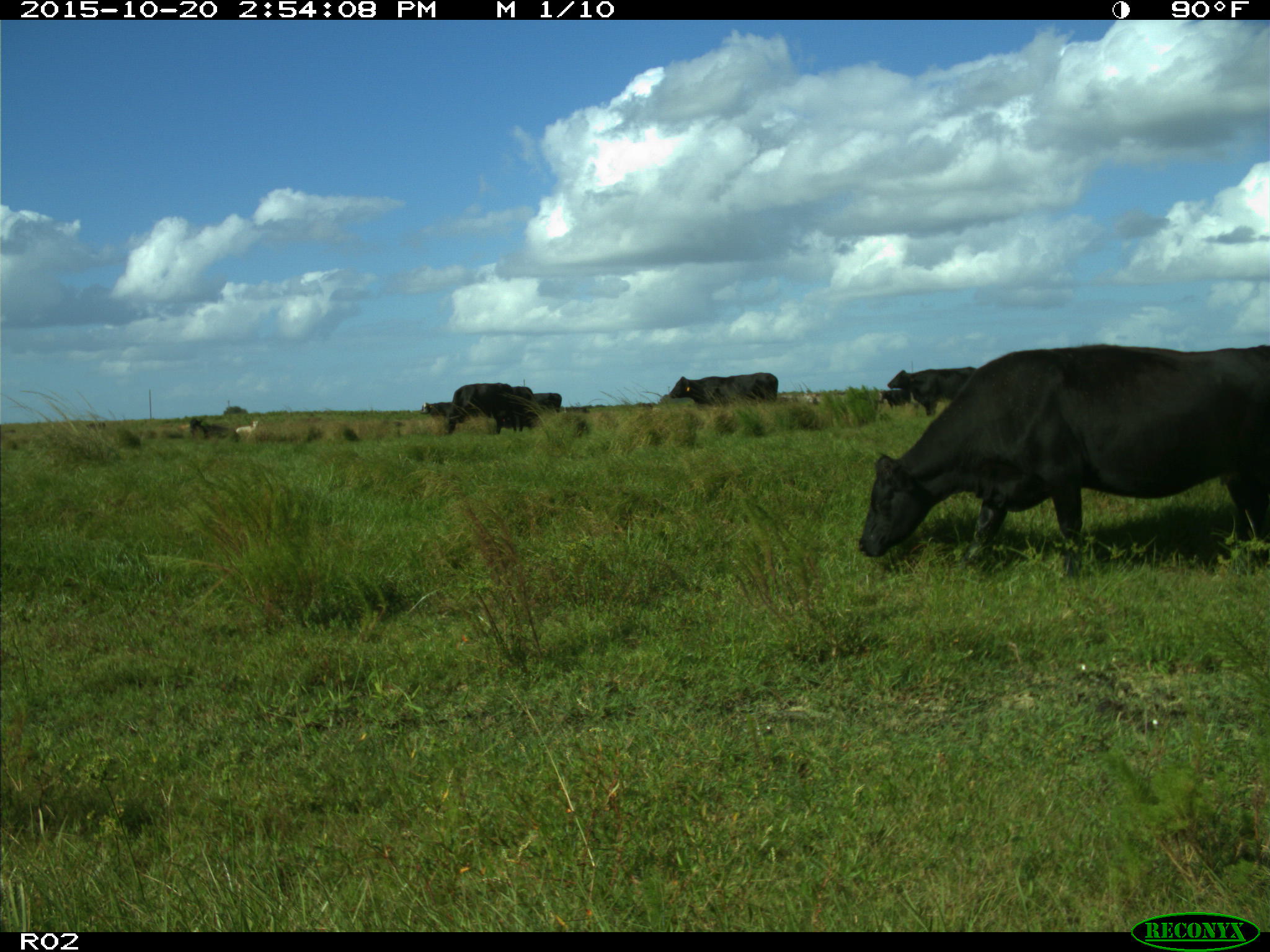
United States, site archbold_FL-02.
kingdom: Animalia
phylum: Chordata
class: Mammalia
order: Artiodactyla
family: Bovidae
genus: Bos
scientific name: Bos taurus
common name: domestic cow